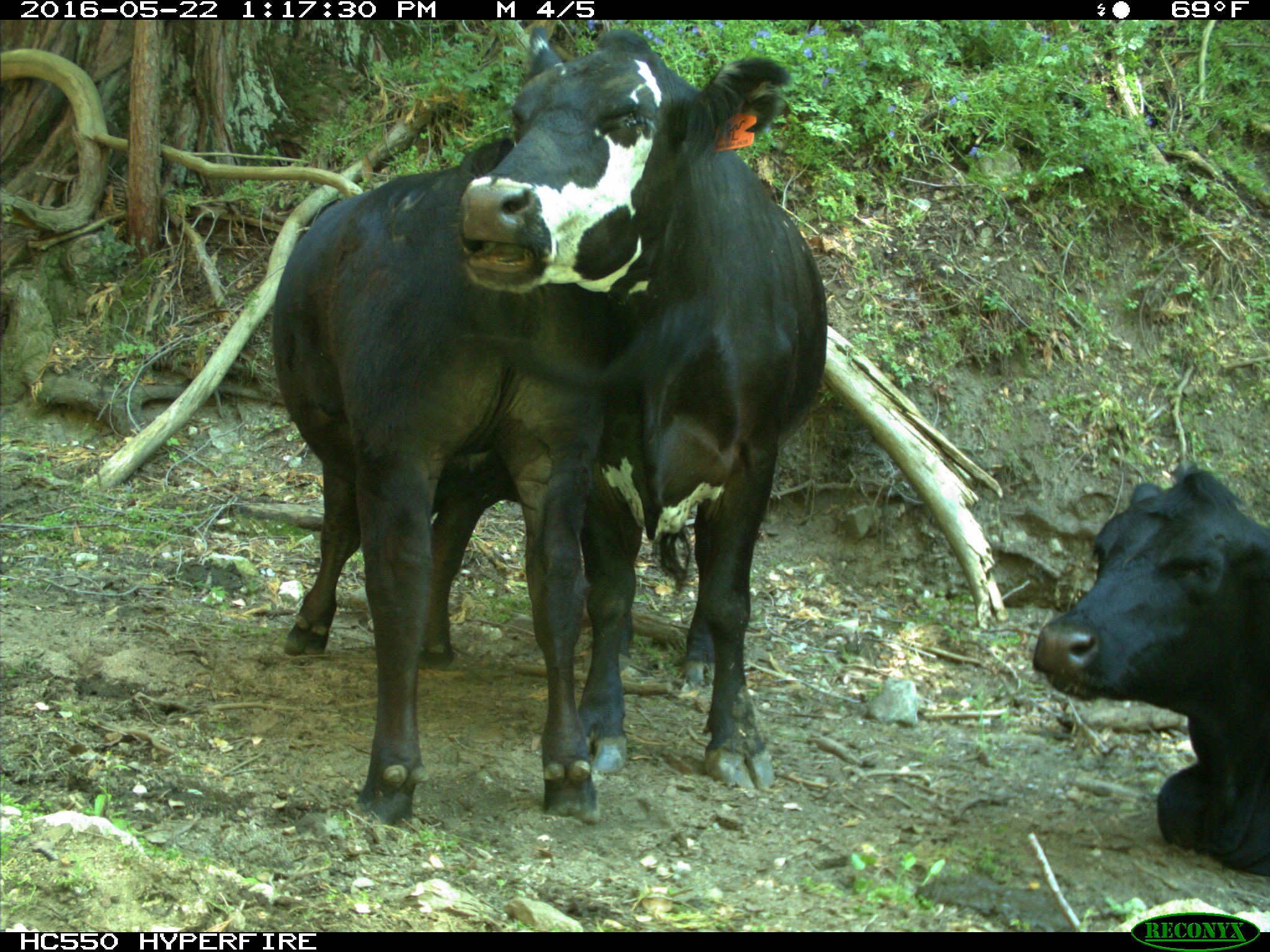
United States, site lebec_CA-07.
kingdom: Animalia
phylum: Chordata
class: Mammalia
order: Artiodactyla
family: Bovidae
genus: Bos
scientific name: Bos taurus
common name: domestic cow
Bos taurus (domestic cow).